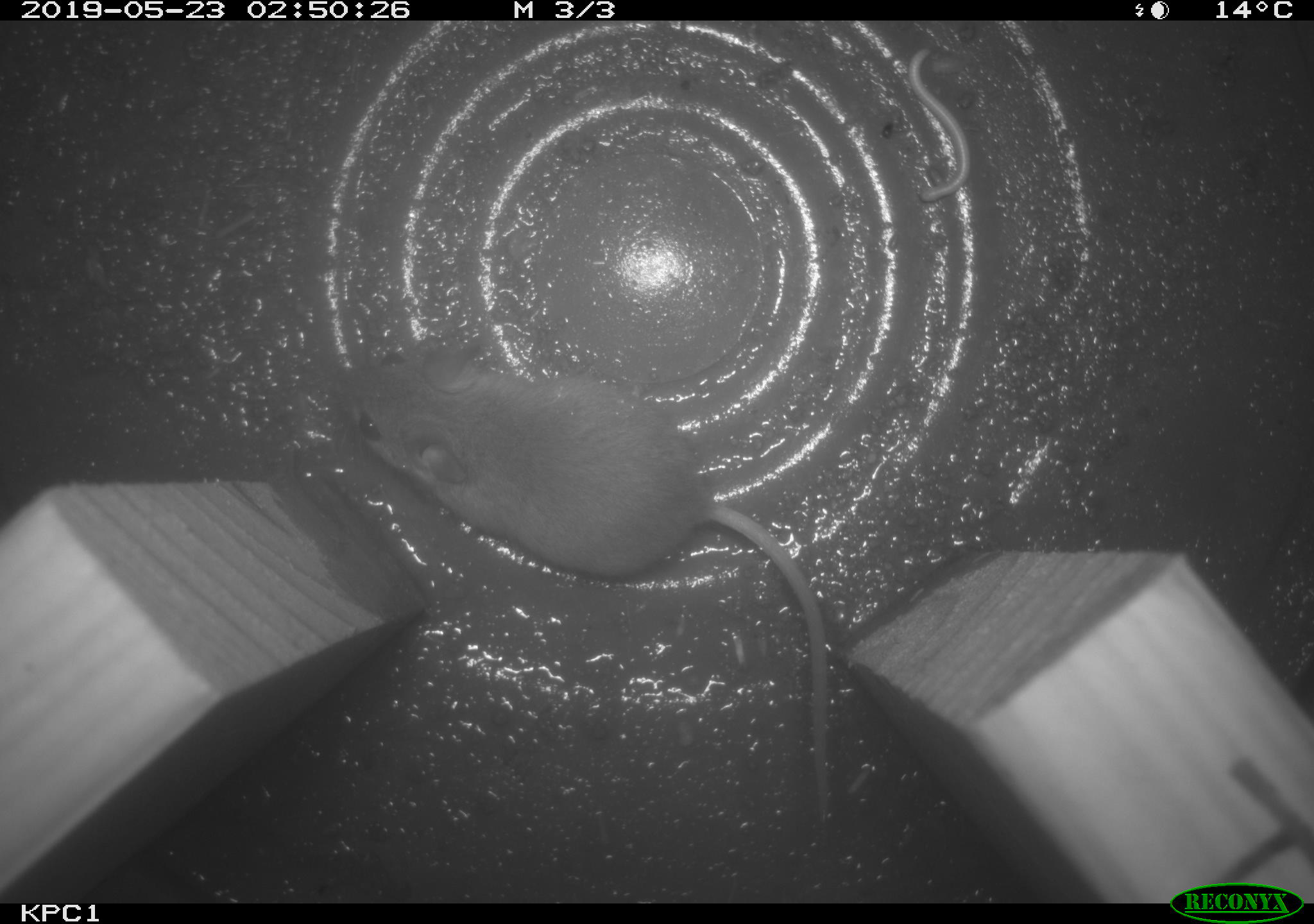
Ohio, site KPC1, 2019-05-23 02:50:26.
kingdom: Animalia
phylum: Chordata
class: Mammalia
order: Rodentia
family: Cricetidae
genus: Peromyscus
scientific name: Peromyscus leucopus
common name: white-footed mouse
White-footed mouse (Peromyscus leucopus).